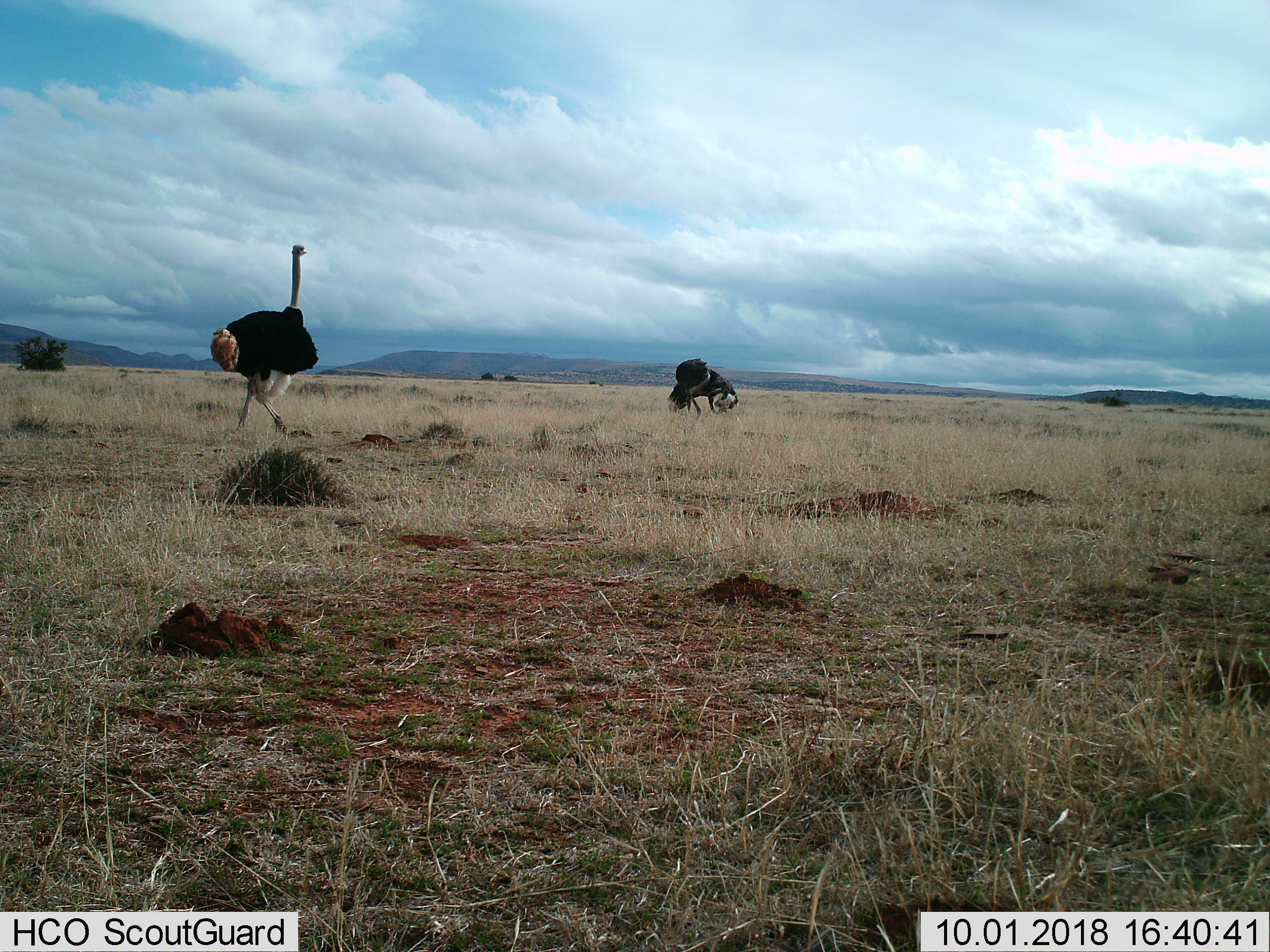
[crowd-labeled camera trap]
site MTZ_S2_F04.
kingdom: Animalia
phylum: Chordata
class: Aves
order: Struthioniformes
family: Struthionidae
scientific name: Struthionidae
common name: ostrich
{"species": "ostrich (Struthionidae)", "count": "2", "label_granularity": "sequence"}